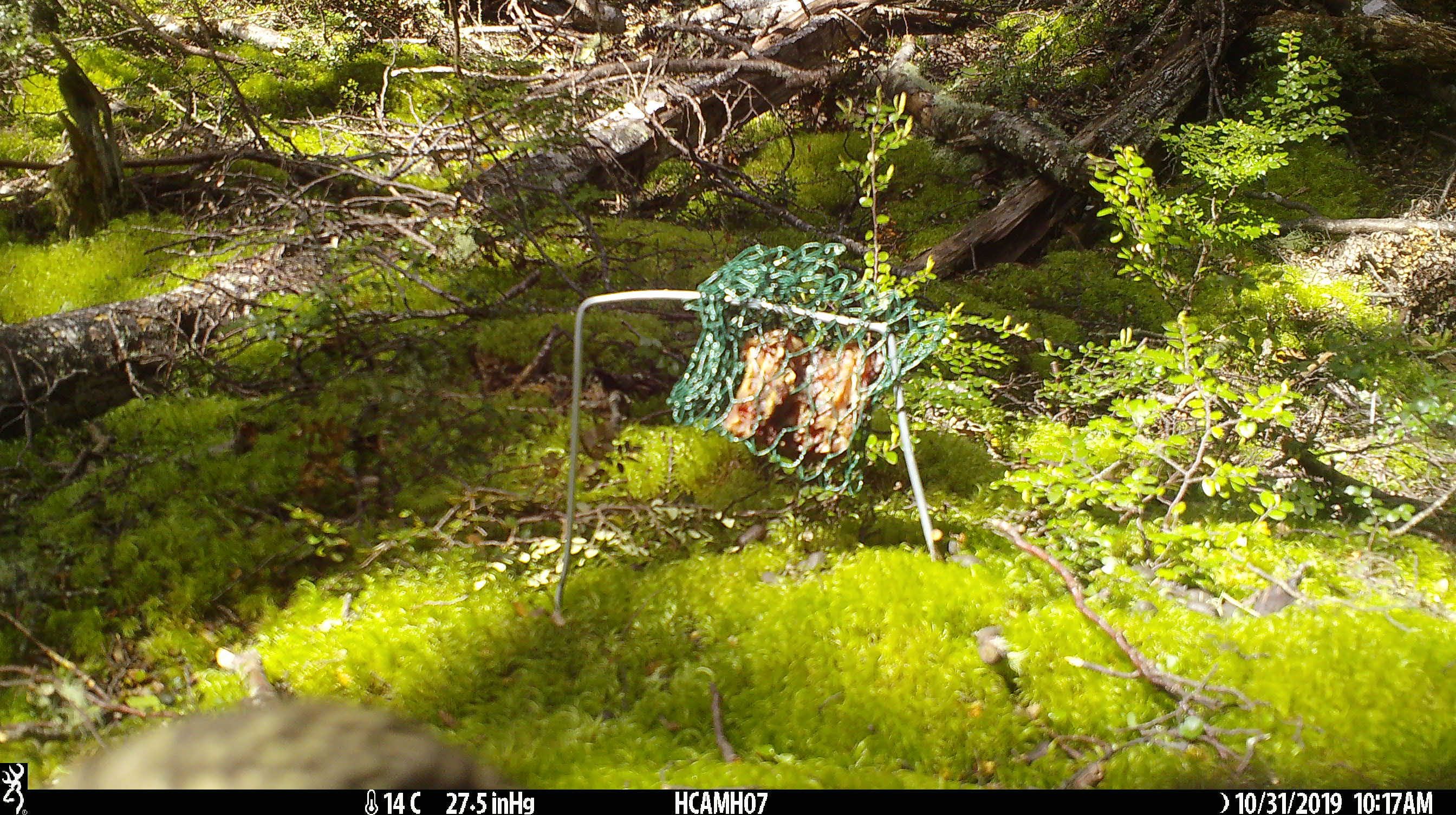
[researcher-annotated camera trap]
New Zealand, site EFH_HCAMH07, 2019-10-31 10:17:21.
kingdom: Animalia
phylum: Chordata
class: Aves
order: Psittaciformes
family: Strigopidae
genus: Nestor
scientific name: Nestor notabilis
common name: kea